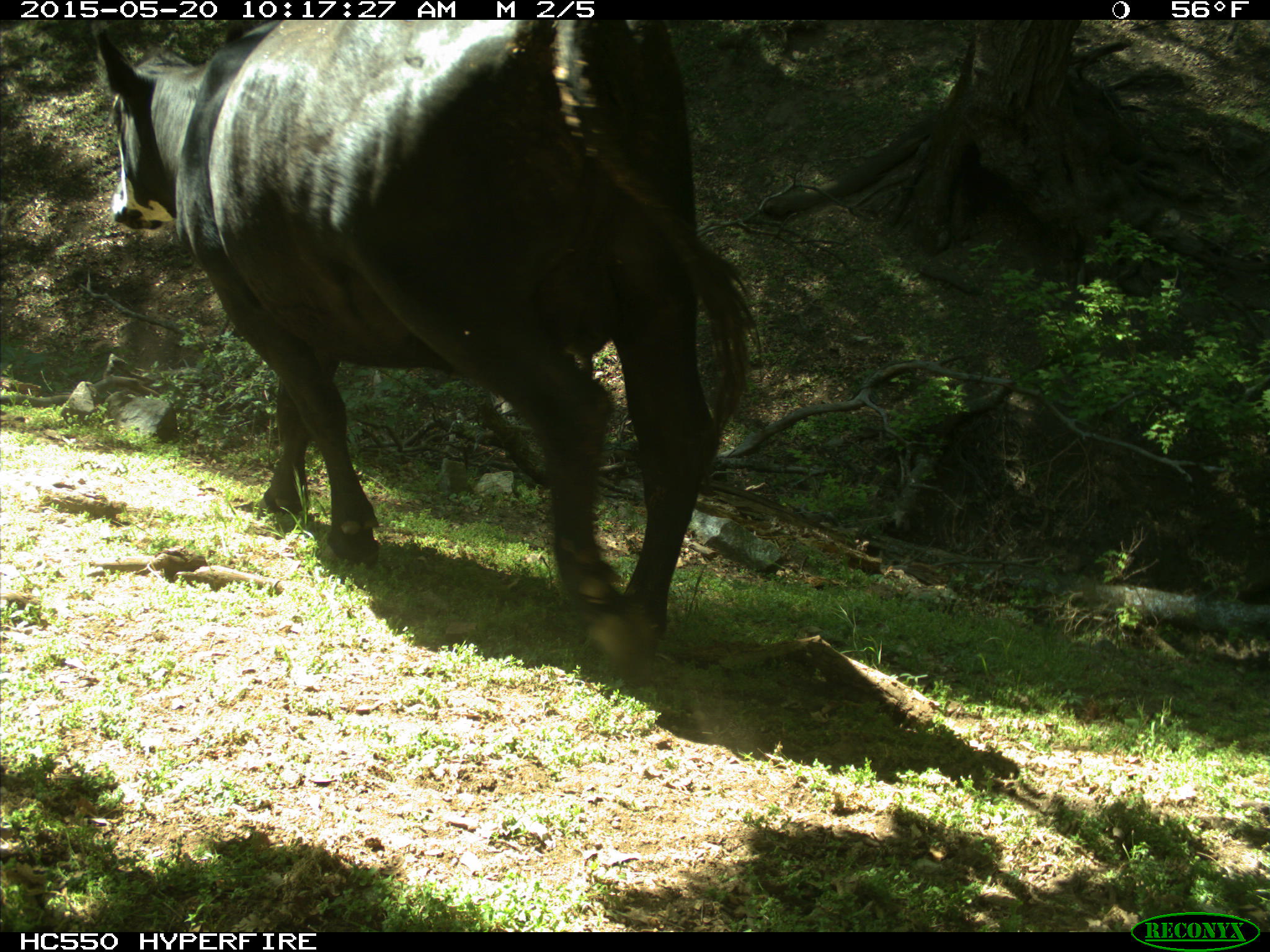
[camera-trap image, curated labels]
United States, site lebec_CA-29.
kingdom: Animalia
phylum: Chordata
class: Mammalia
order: Artiodactyla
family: Bovidae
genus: Bos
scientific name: Bos taurus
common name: domestic cow